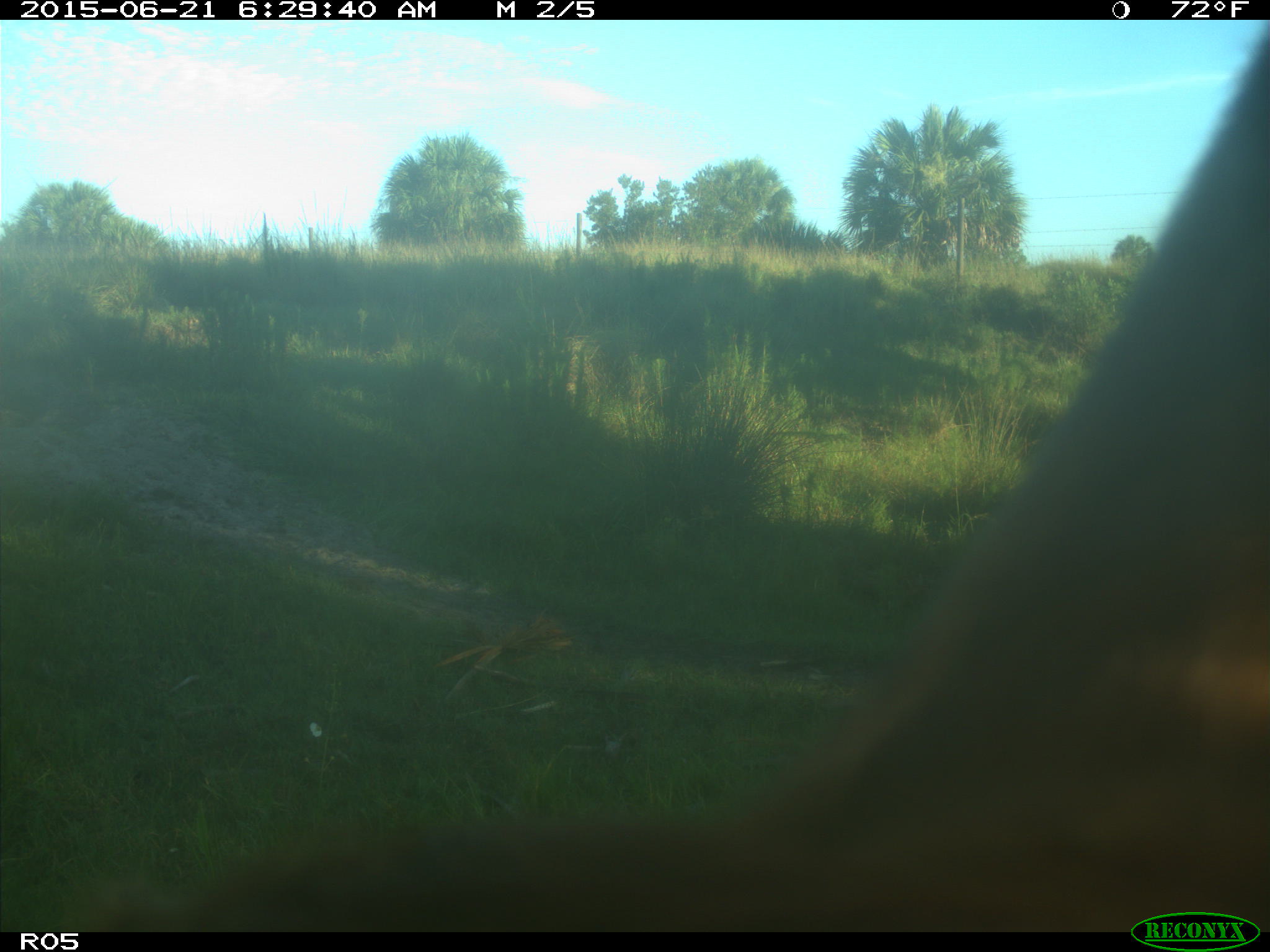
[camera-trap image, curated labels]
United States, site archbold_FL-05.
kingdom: Animalia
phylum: Chordata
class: Mammalia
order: Artiodactyla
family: Bovidae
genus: Bos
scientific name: Bos taurus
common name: domestic cow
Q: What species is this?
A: Bos taurus (domestic cow).